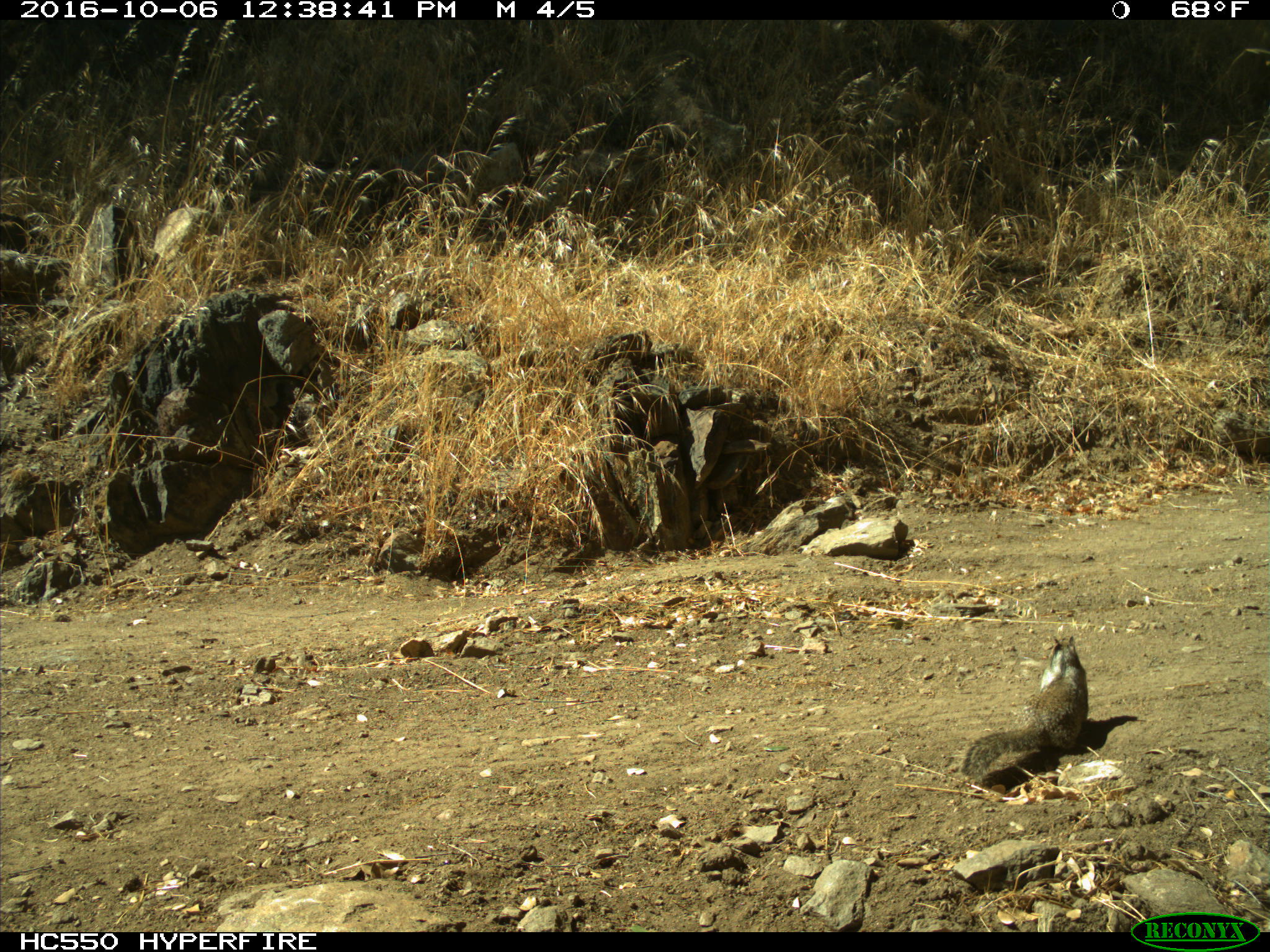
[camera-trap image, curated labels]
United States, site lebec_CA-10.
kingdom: Animalia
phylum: Chordata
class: Mammalia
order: Rodentia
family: Sciuridae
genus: Otospermophilus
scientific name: Otospermophilus beecheyi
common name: california ground squirrel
Otospermophilus beecheyi (california ground squirrel).